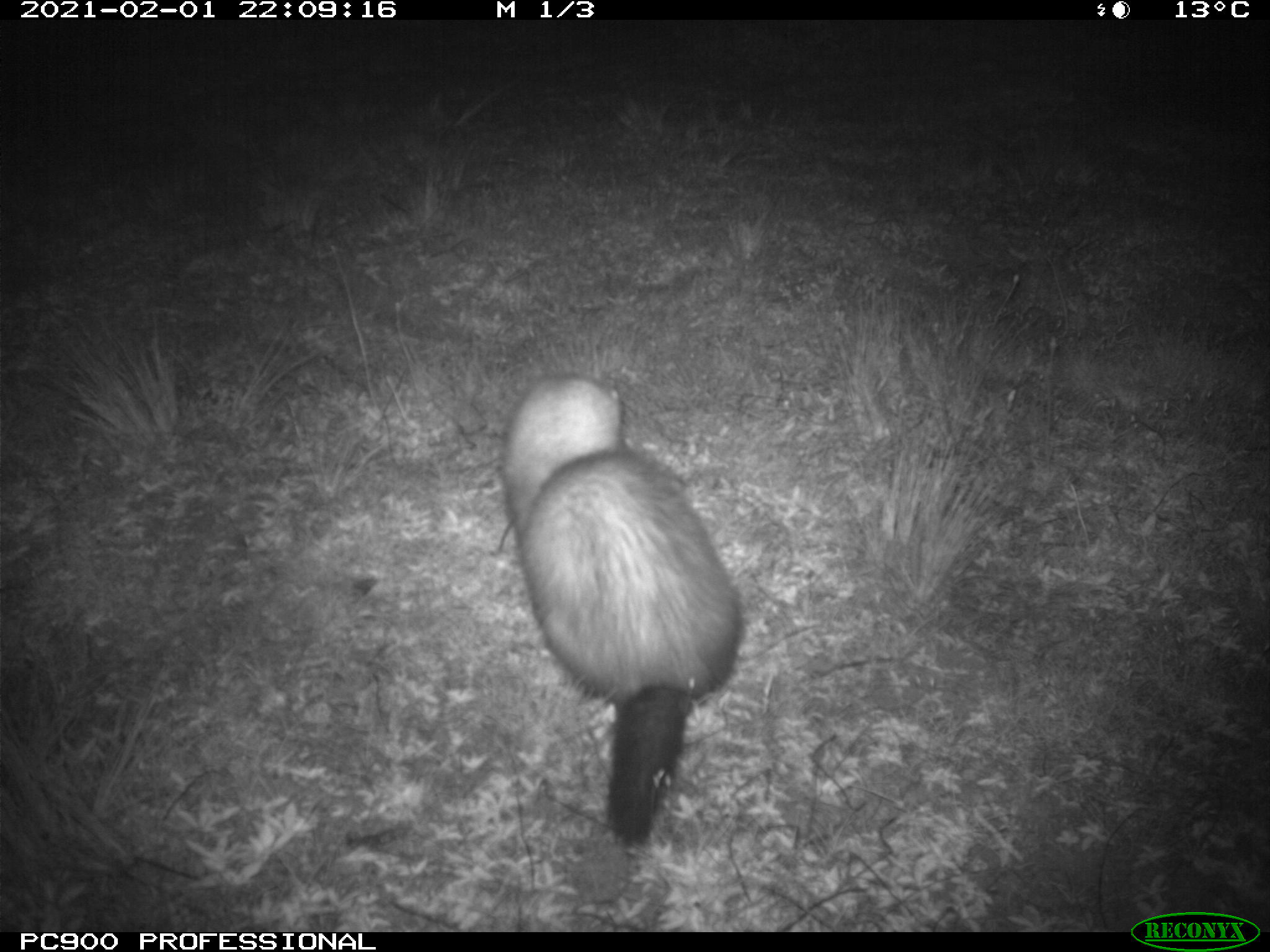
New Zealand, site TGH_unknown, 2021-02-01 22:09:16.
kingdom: Animalia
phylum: Chordata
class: Mammalia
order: Carnivora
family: Mustelidae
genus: Mustela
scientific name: Mustela furo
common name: ferret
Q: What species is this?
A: Ferret (Mustela furo).